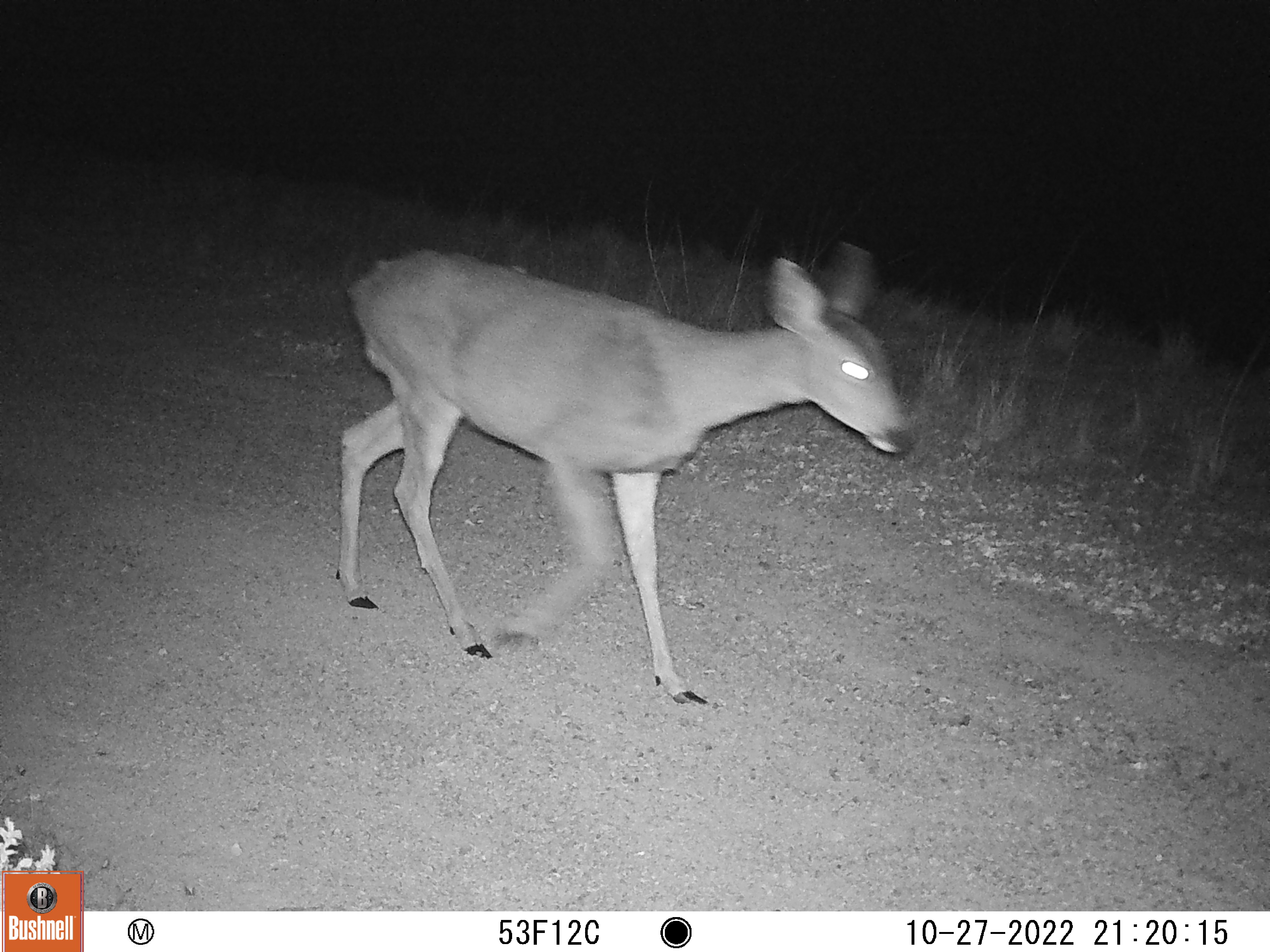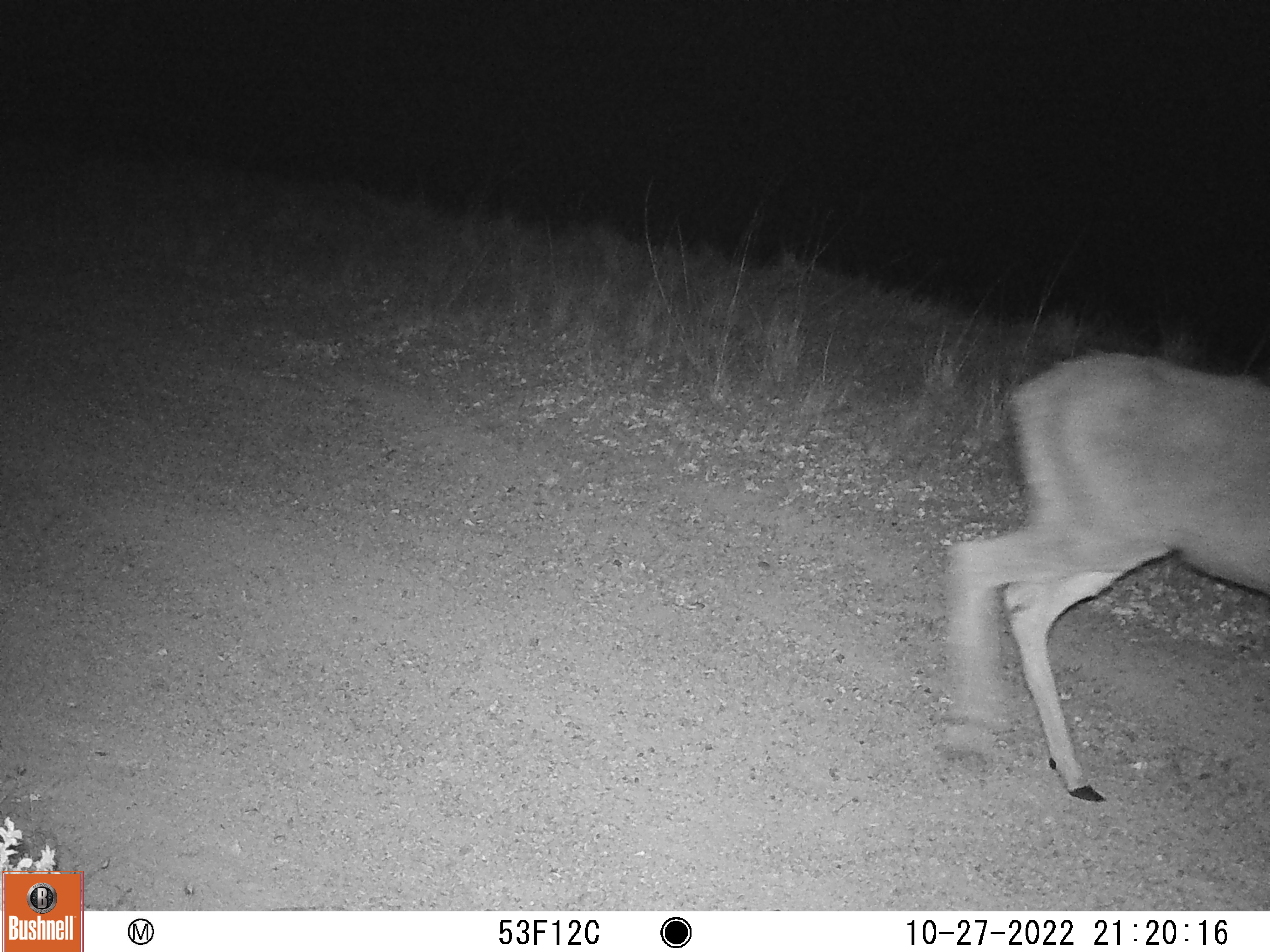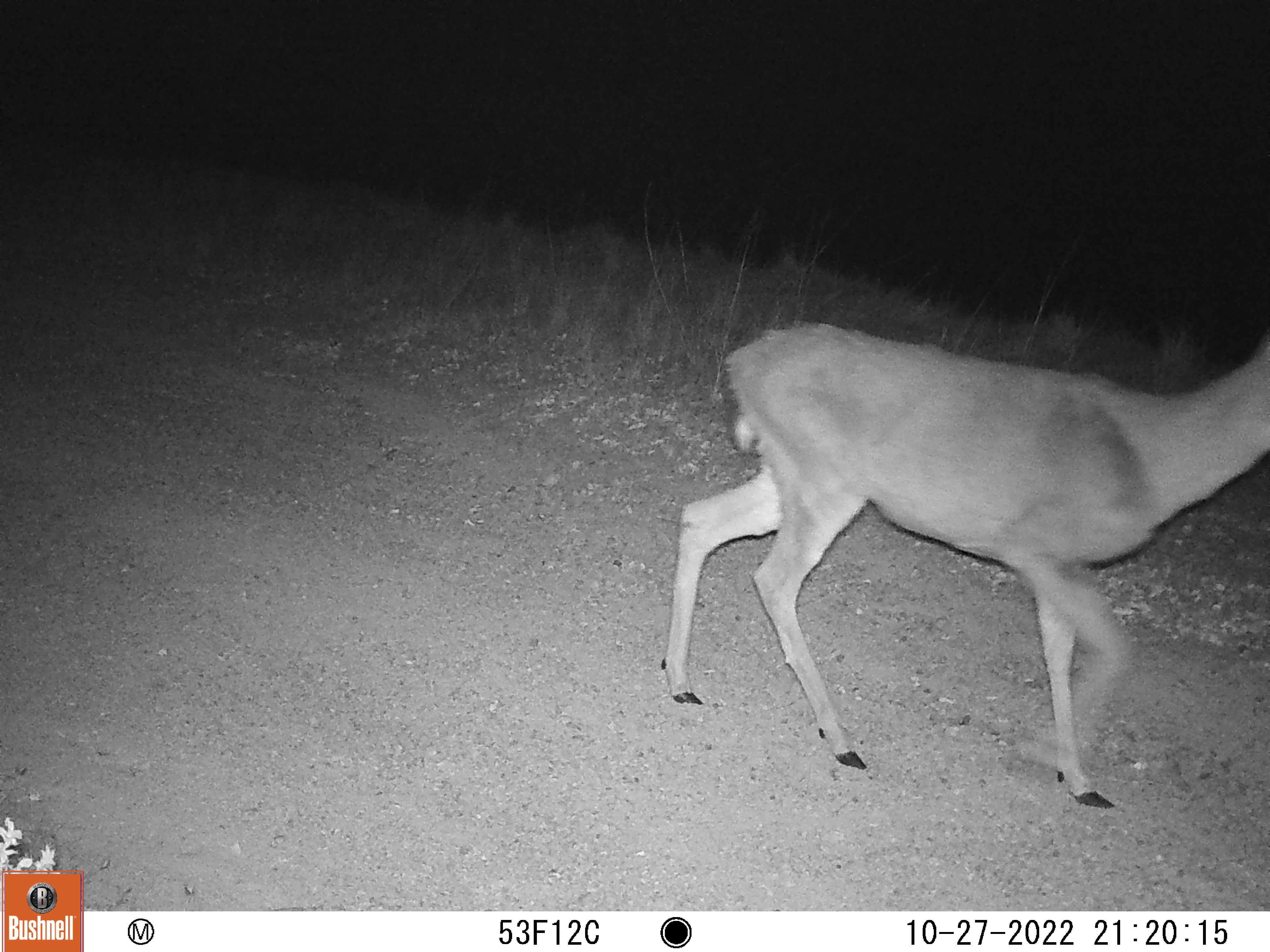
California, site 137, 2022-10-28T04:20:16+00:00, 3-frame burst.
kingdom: Animalia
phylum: Chordata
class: Mammalia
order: Artiodactyla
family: Cervidae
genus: Odocoileus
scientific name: Odocoileus hemionus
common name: mule deer